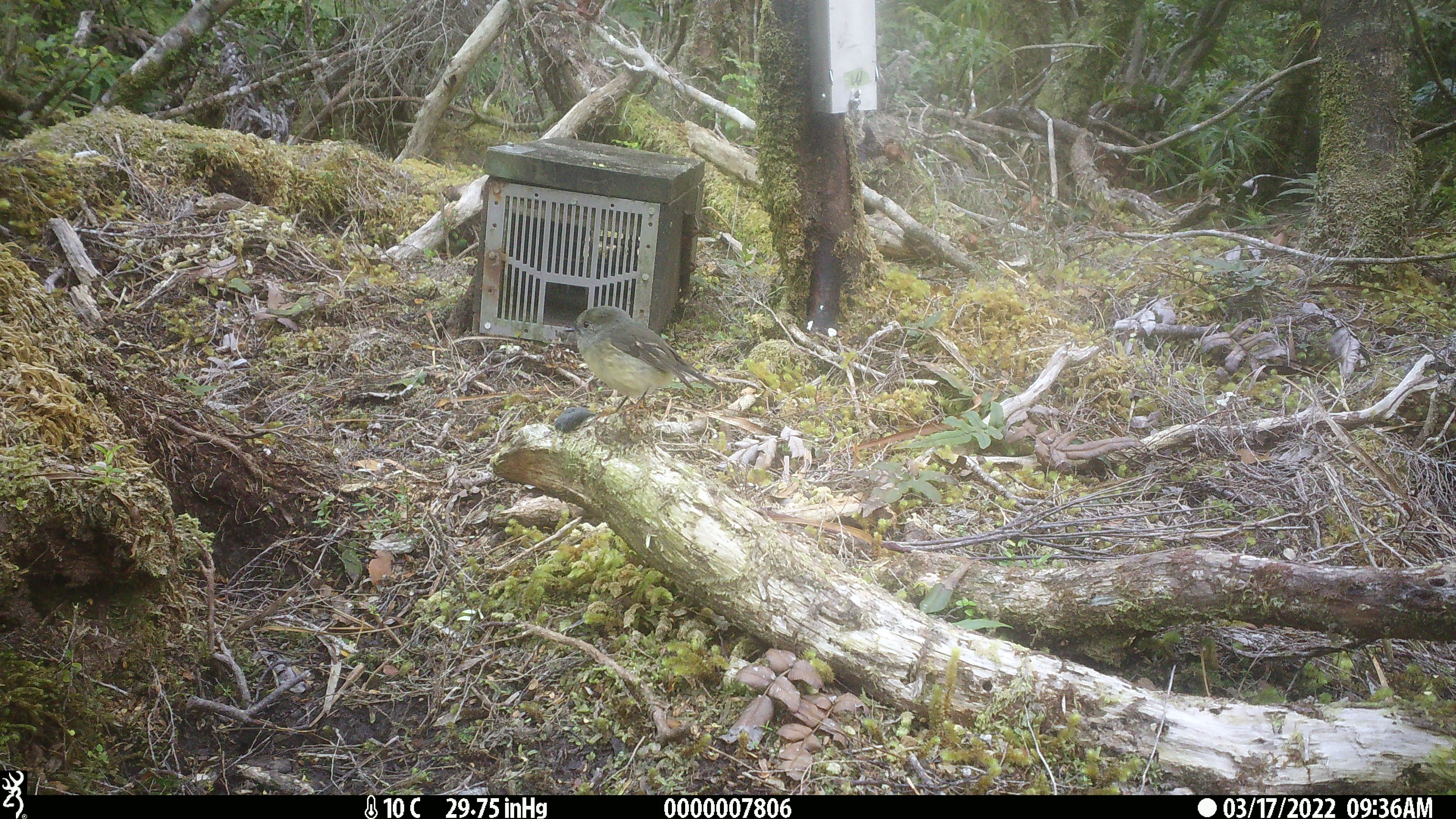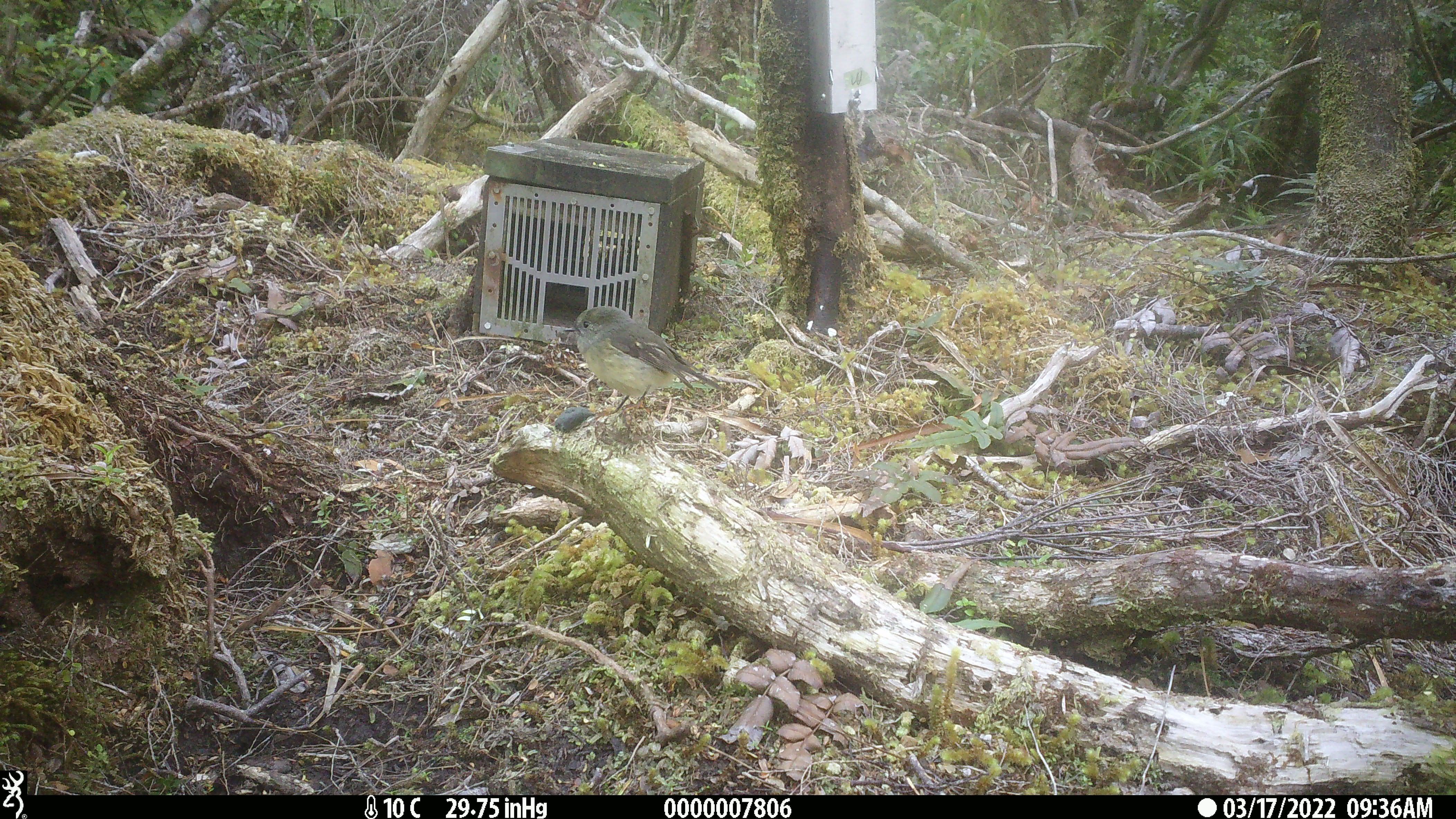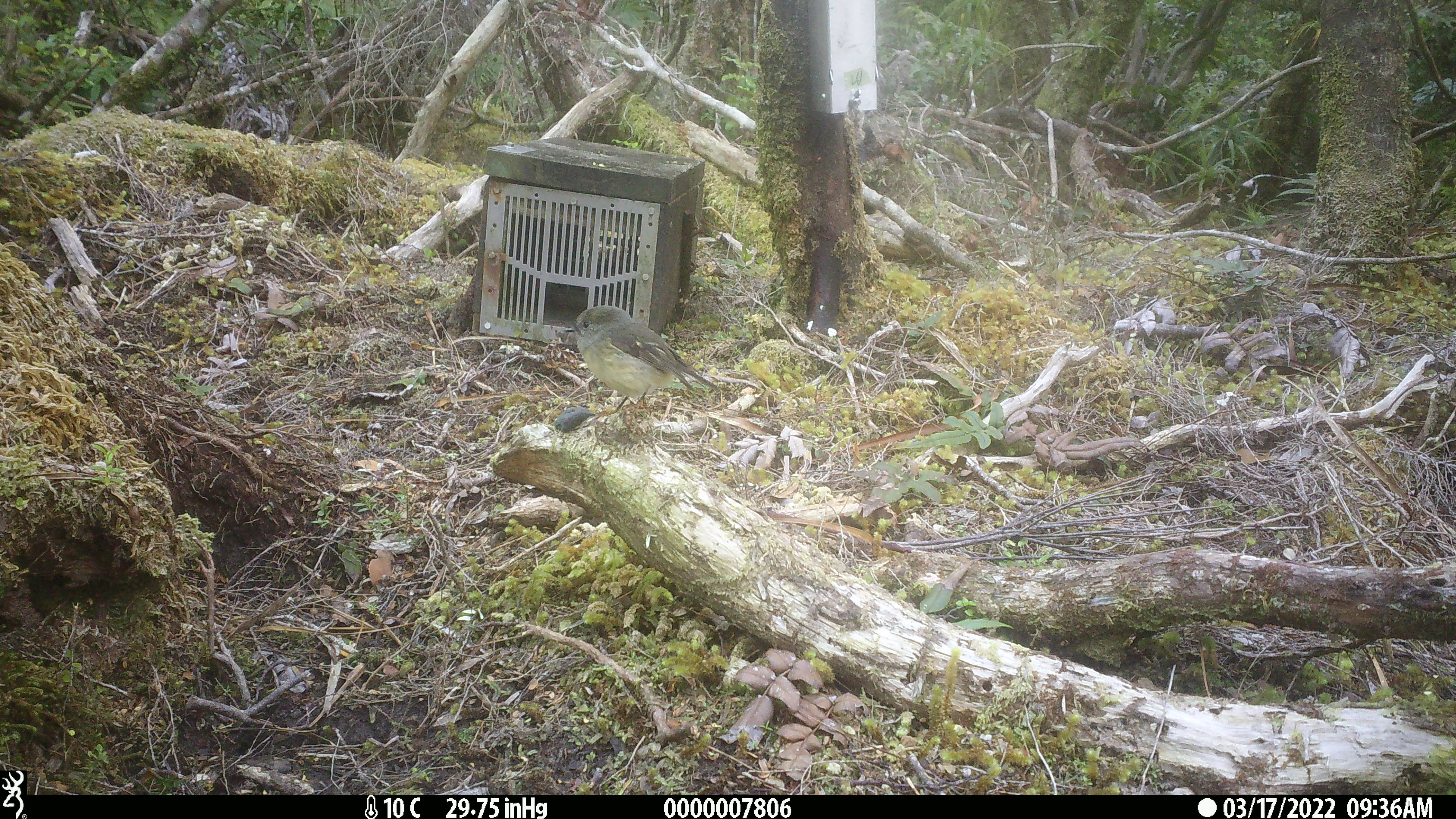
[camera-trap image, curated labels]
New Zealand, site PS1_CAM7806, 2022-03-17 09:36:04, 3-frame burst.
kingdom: Animalia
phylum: Chordata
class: Aves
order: Passeriformes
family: Petroicidae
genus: Petroica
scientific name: Petroica macrocephala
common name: tomtit